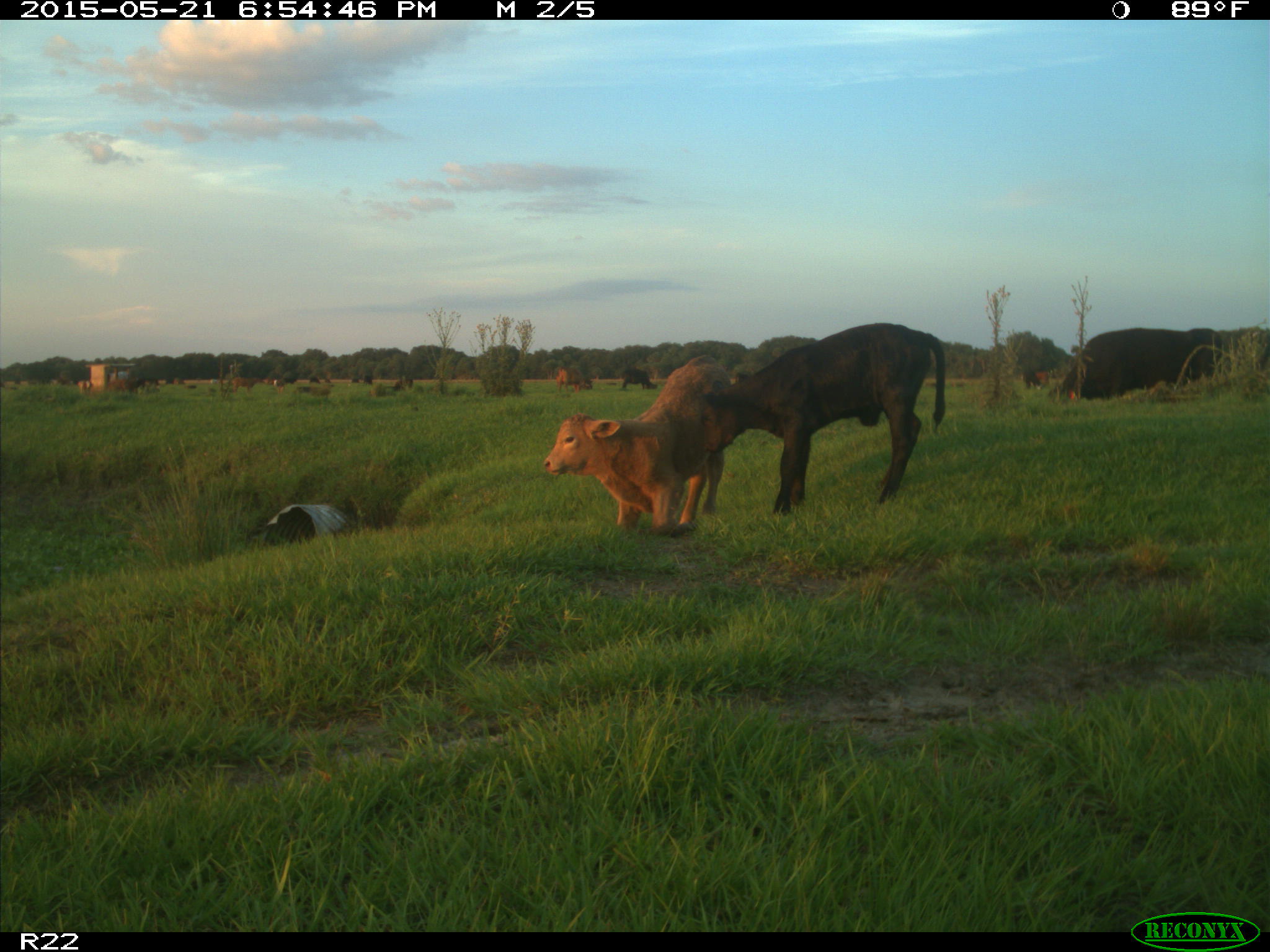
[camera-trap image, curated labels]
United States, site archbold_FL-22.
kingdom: Animalia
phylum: Chordata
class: Mammalia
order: Artiodactyla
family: Bovidae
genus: Bos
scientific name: Bos taurus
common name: domestic cow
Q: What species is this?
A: Bos taurus (domestic cow).